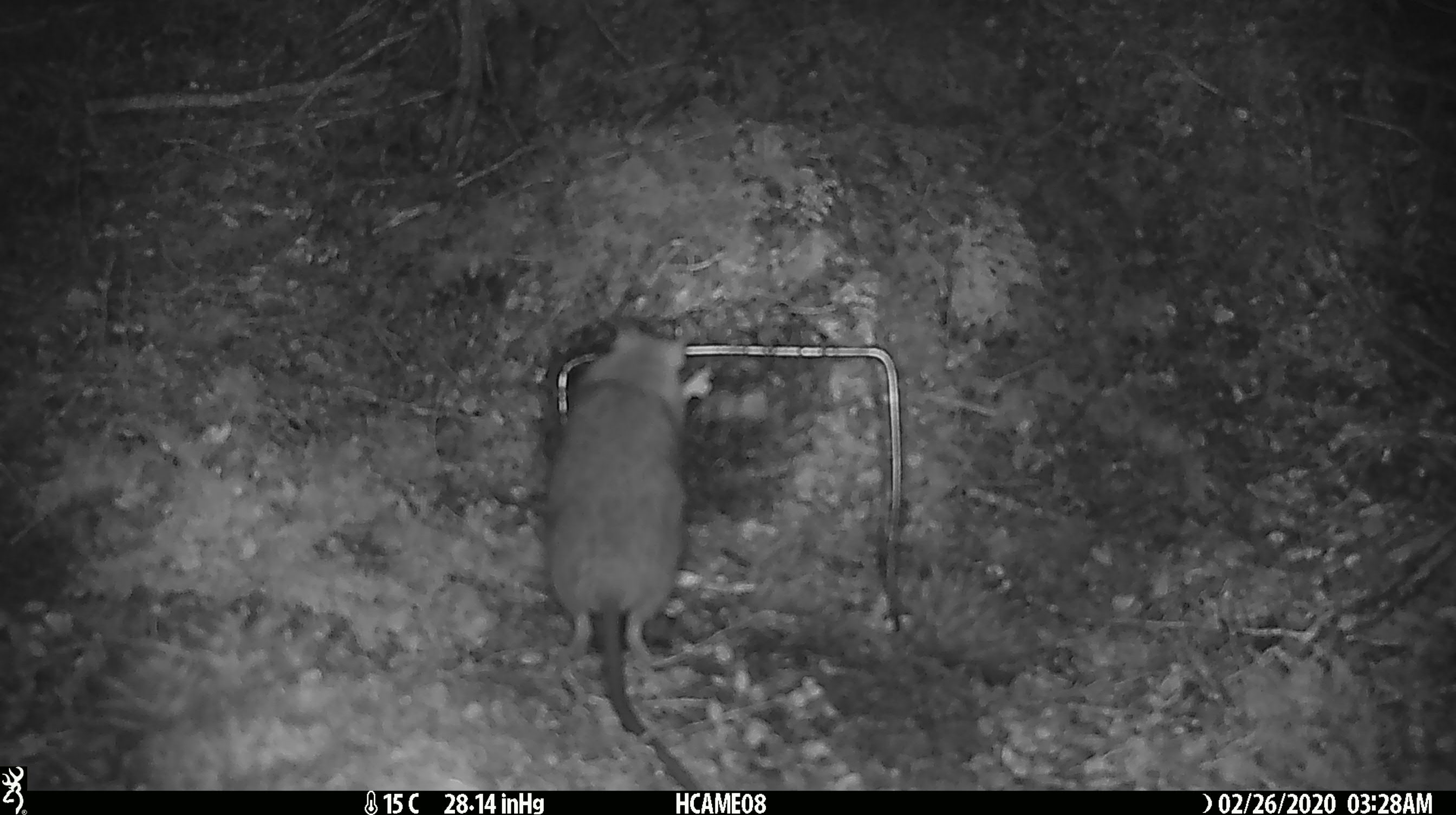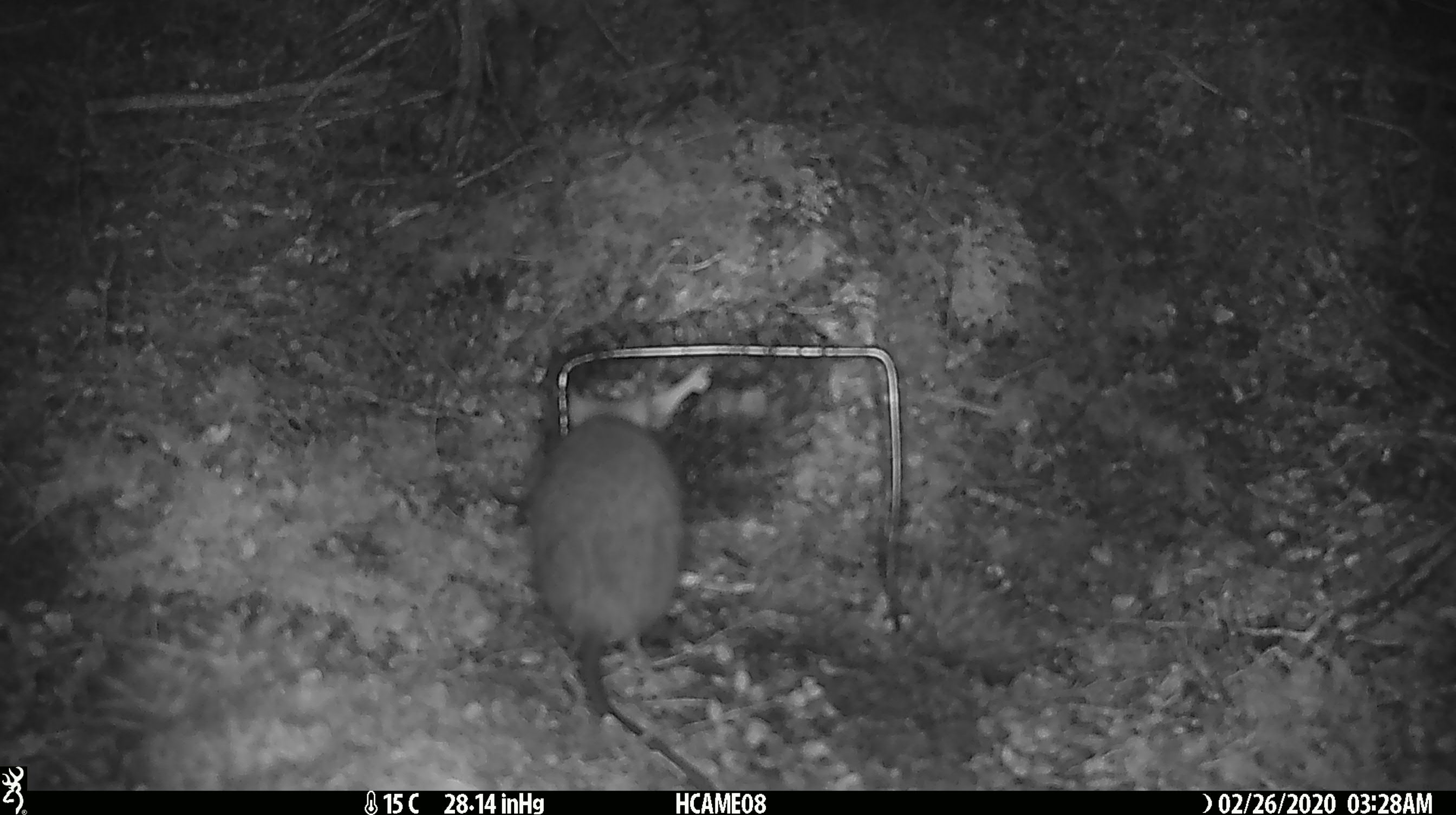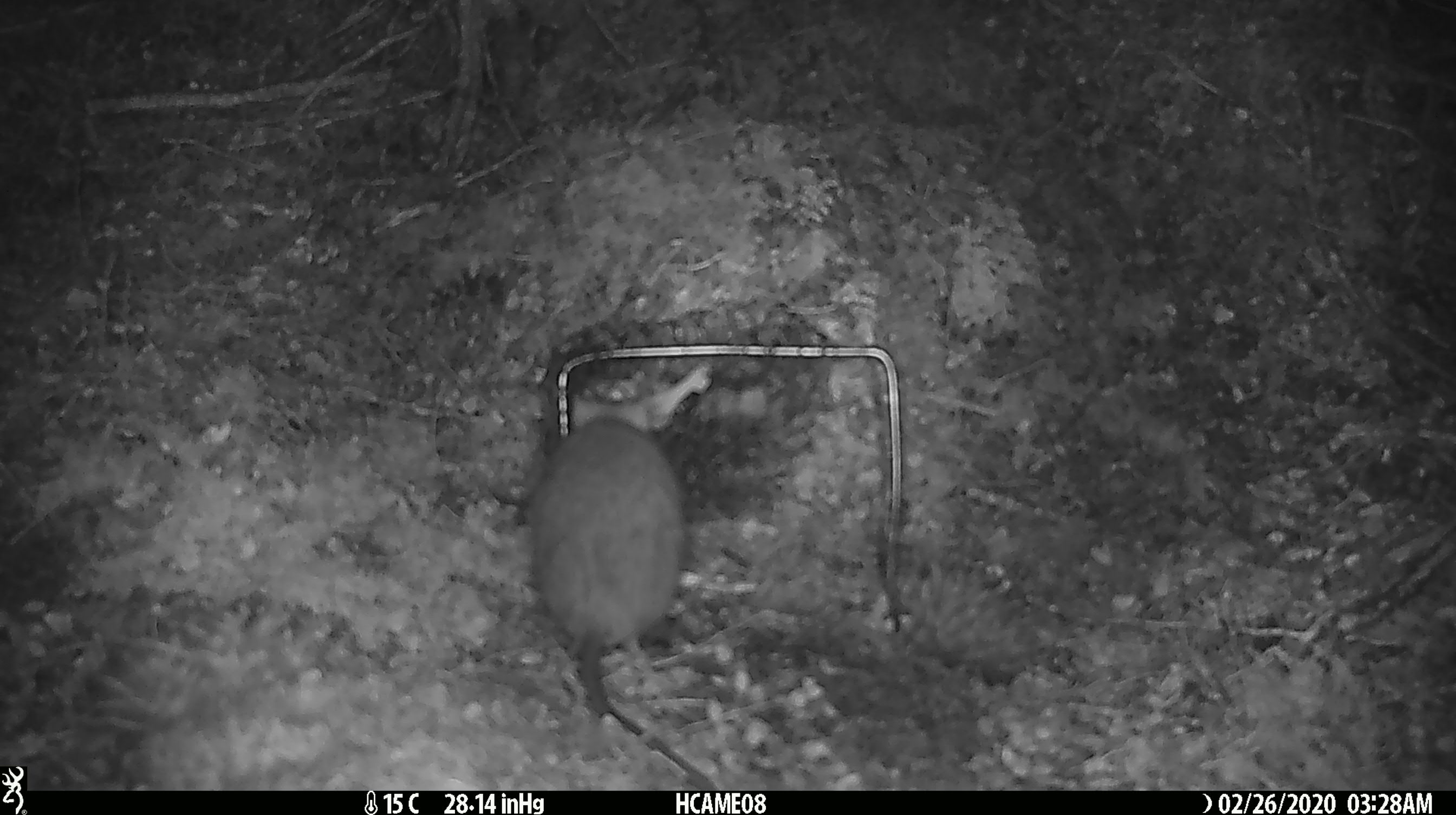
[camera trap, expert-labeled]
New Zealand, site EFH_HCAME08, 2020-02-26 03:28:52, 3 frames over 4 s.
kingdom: Animalia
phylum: Chordata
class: Mammalia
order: Rodentia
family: Muridae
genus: Rattus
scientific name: Rattus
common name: rat